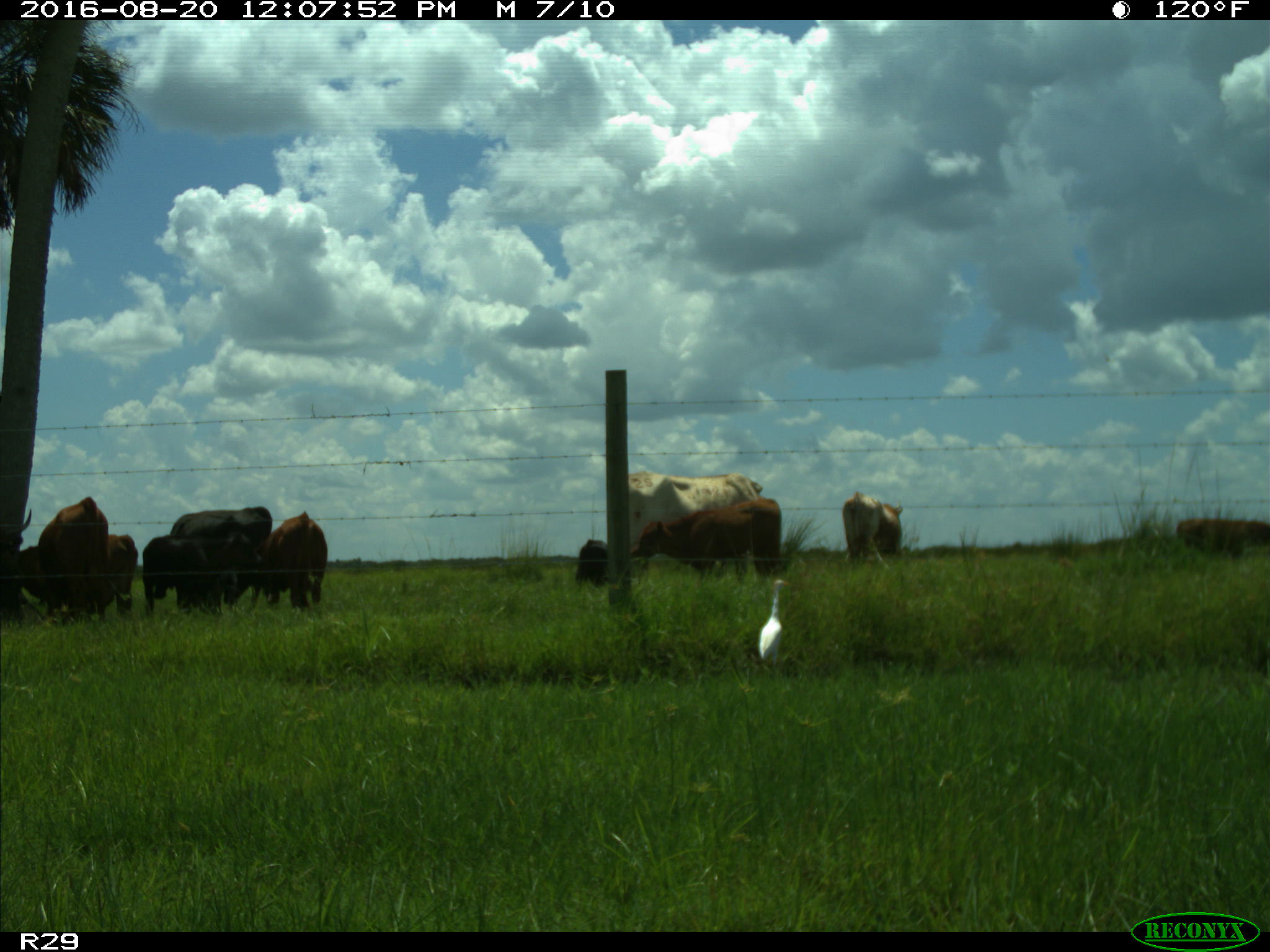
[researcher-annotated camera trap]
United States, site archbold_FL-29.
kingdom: Animalia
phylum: Chordata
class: Mammalia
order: Artiodactyla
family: Bovidae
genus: Bos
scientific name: Bos taurus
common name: domestic cow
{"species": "Bos taurus (domestic cow)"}